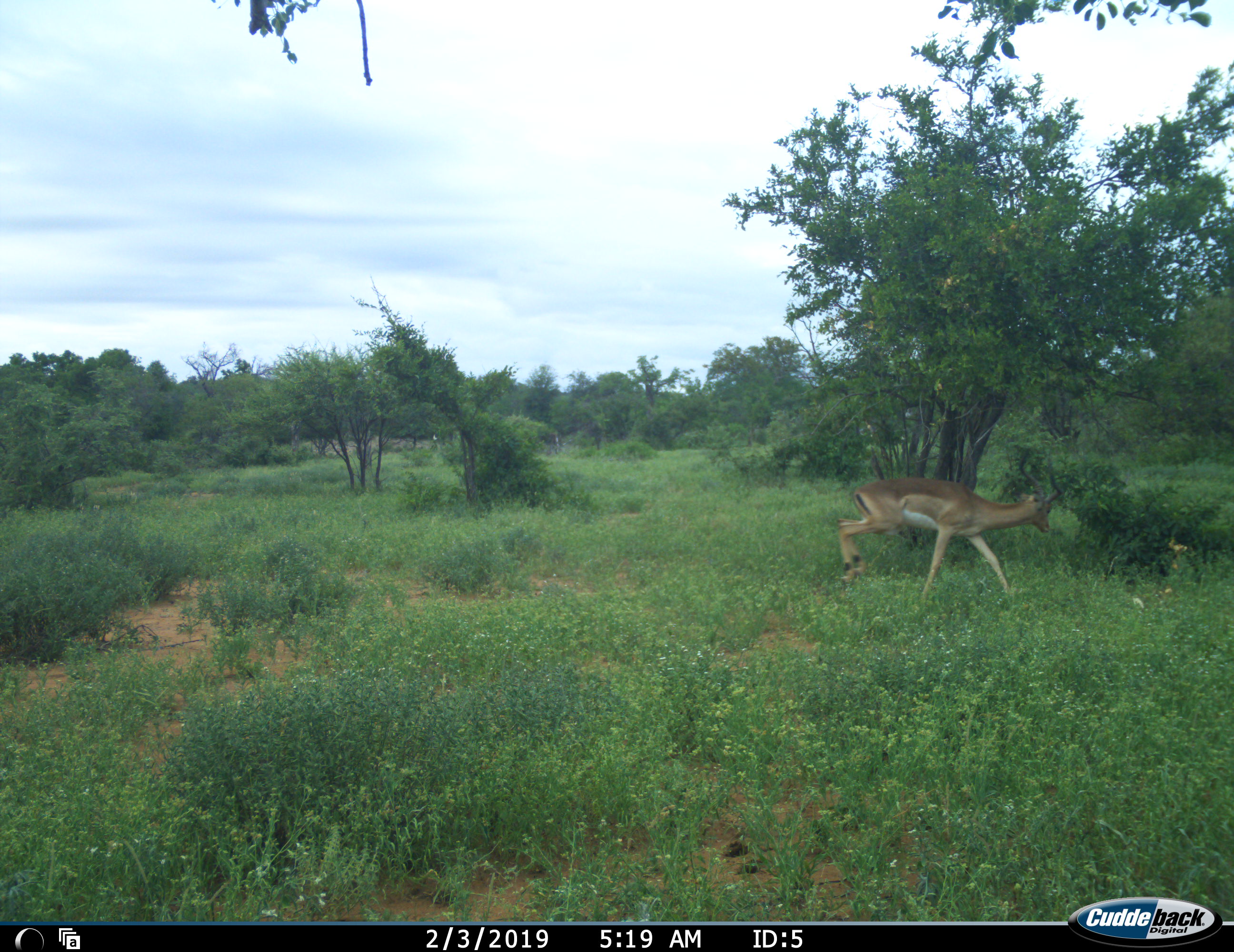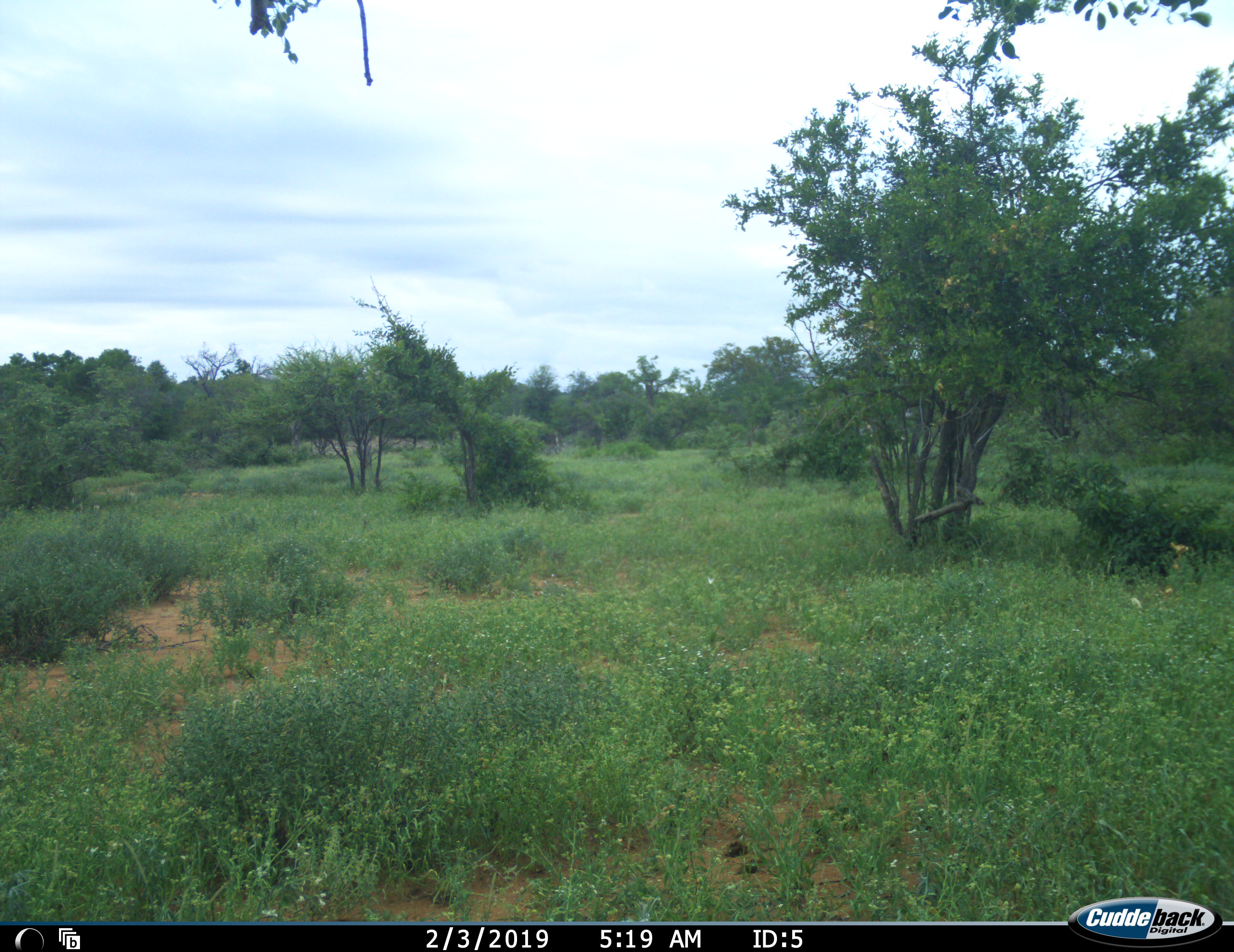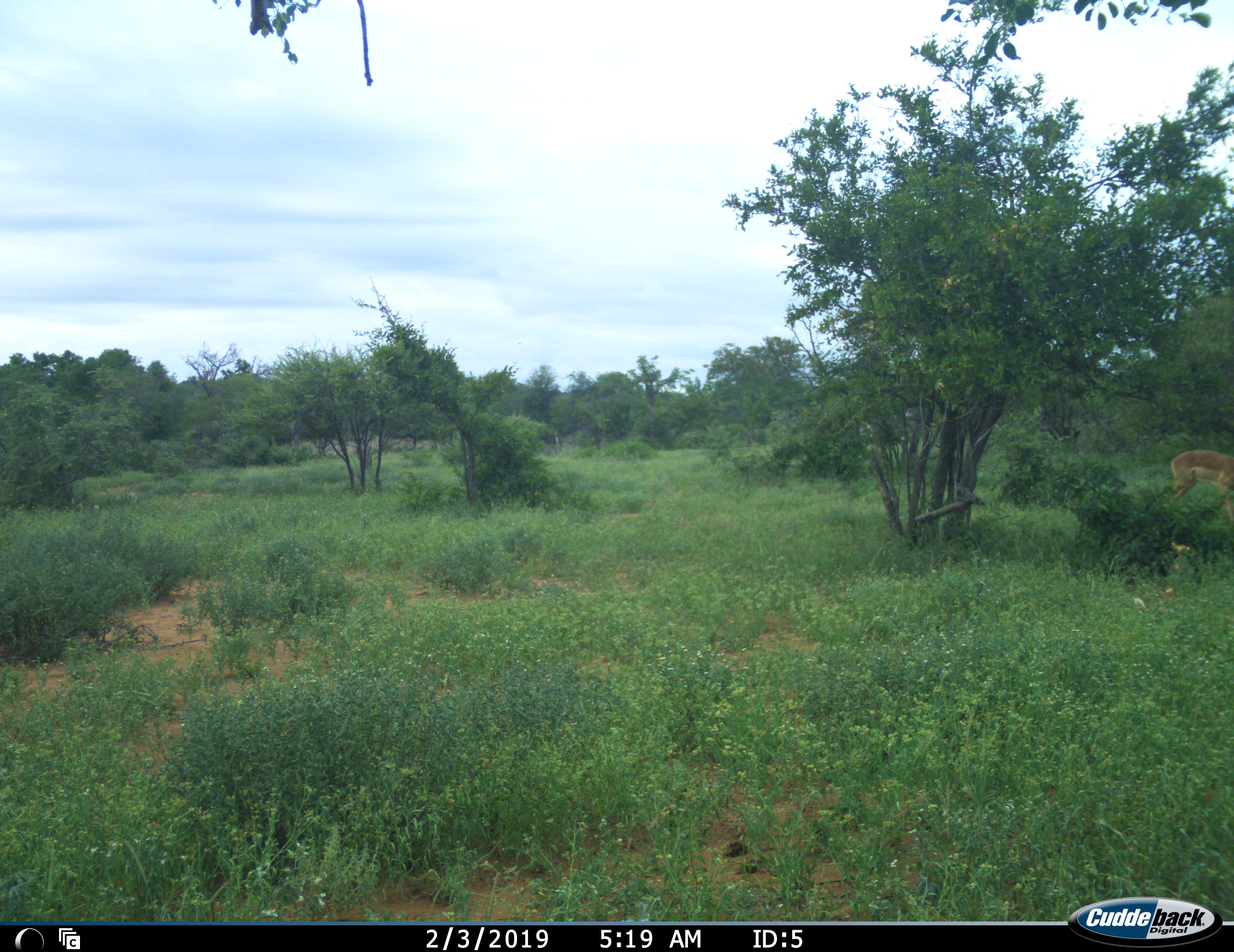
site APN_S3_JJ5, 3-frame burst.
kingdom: Animalia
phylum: Chordata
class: Mammalia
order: Artiodactyla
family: Bovidae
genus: Aepyceros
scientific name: Aepyceros melampus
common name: impala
Impala (Aepyceros melampus), count 1. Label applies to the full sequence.